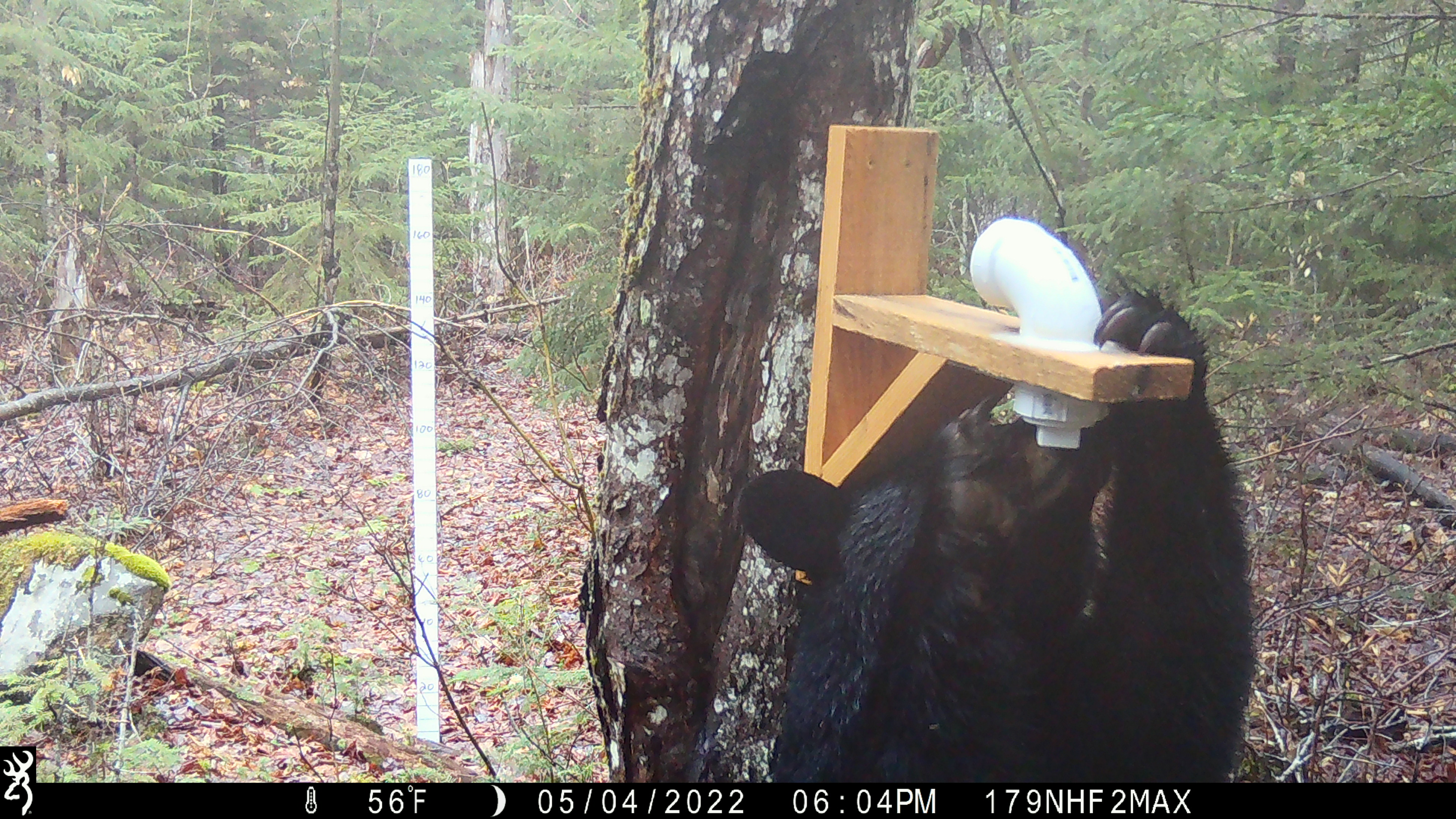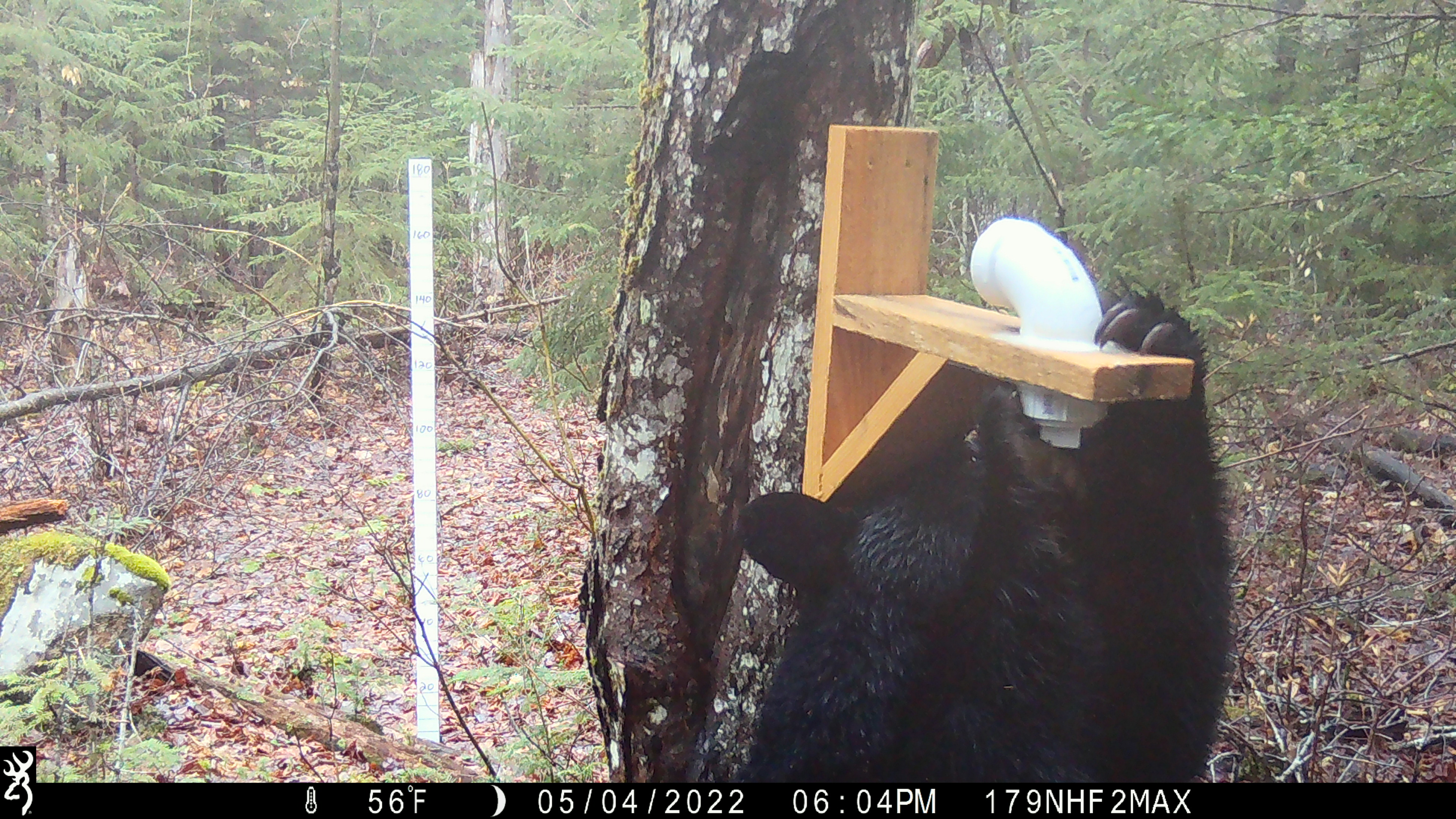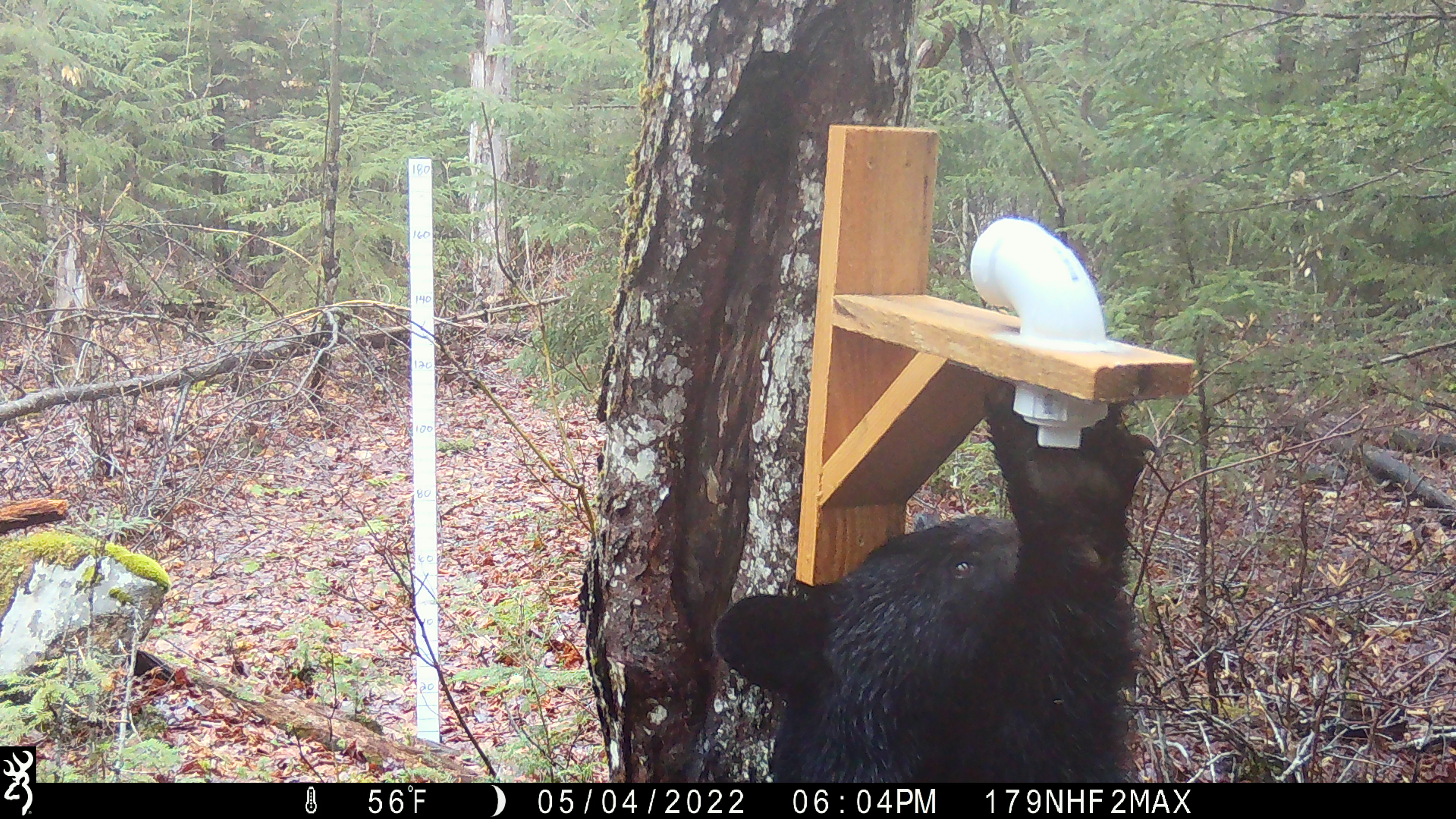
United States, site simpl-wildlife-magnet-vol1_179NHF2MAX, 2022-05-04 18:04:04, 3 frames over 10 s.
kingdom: Animalia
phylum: Chordata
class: Mammalia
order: Carnivora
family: Ursidae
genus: Ursus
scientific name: Ursus americanus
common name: black bear